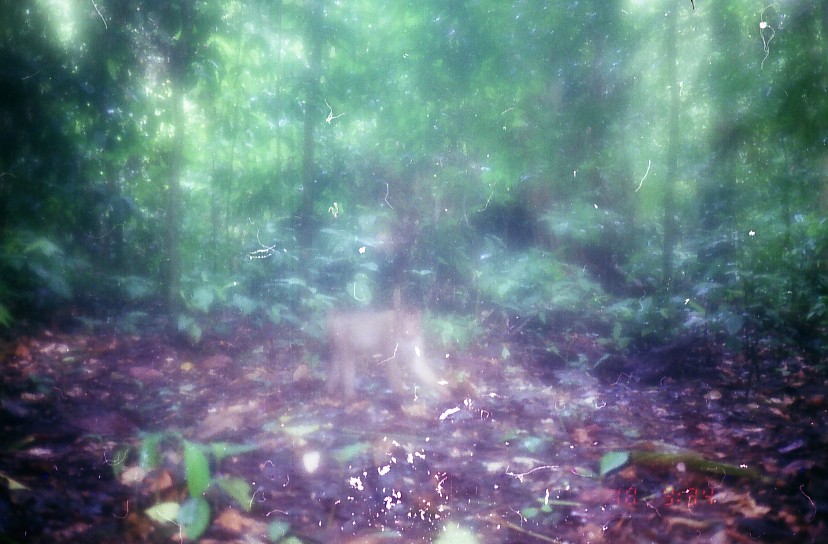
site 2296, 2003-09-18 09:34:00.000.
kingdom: Animalia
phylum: Chordata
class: Mammalia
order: Primates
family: Cercopithecidae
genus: Macaca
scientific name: Macaca nemestrina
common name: southern pig-tailed macaque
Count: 1.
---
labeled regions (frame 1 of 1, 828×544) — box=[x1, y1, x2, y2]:
macaca nemestrina: box=[324, 302, 447, 400]